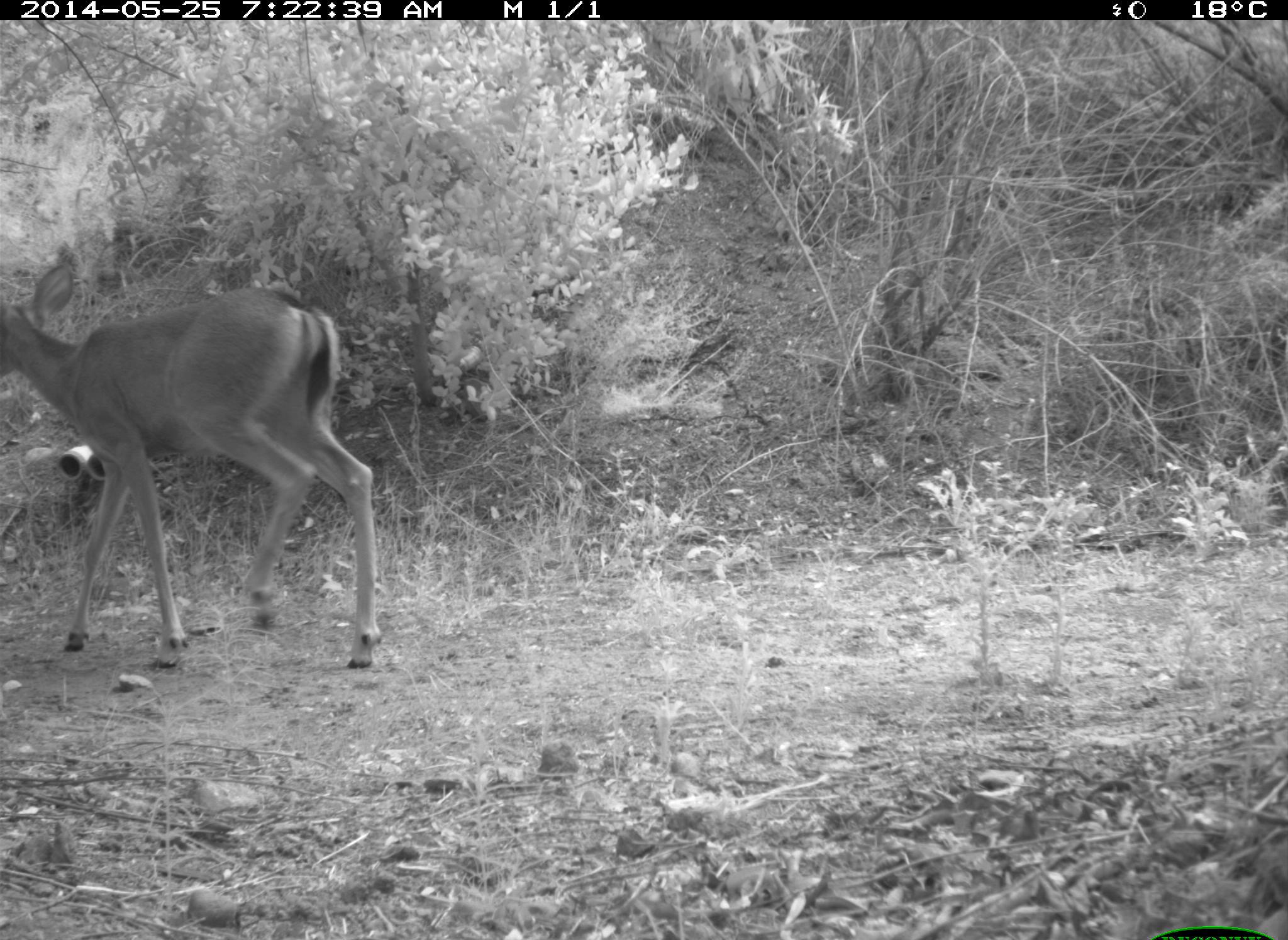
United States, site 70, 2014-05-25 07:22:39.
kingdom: Animalia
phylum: Chordata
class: Mammalia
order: Artiodactyla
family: Cervidae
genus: Odocoileus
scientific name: Odocoileus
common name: deer